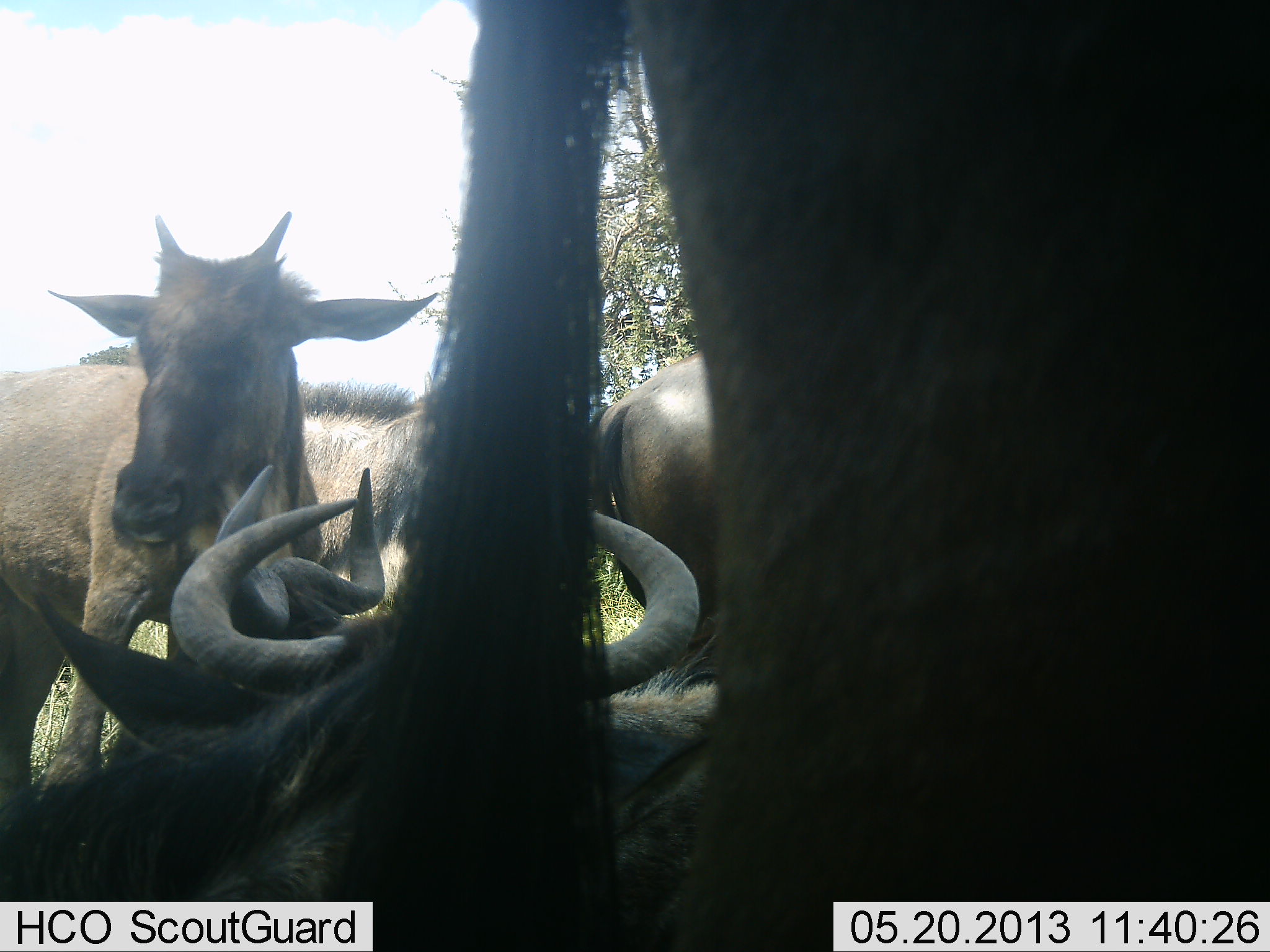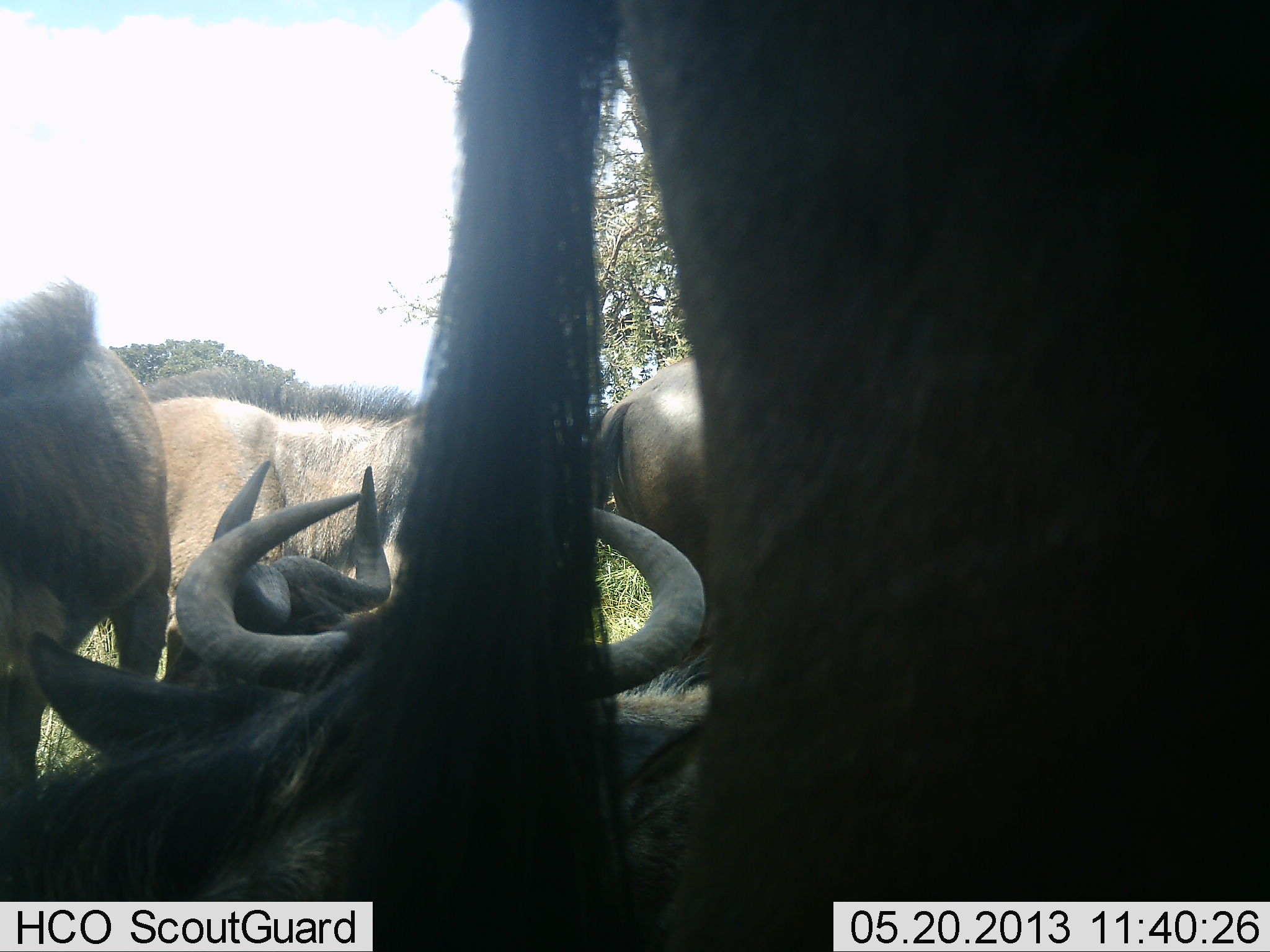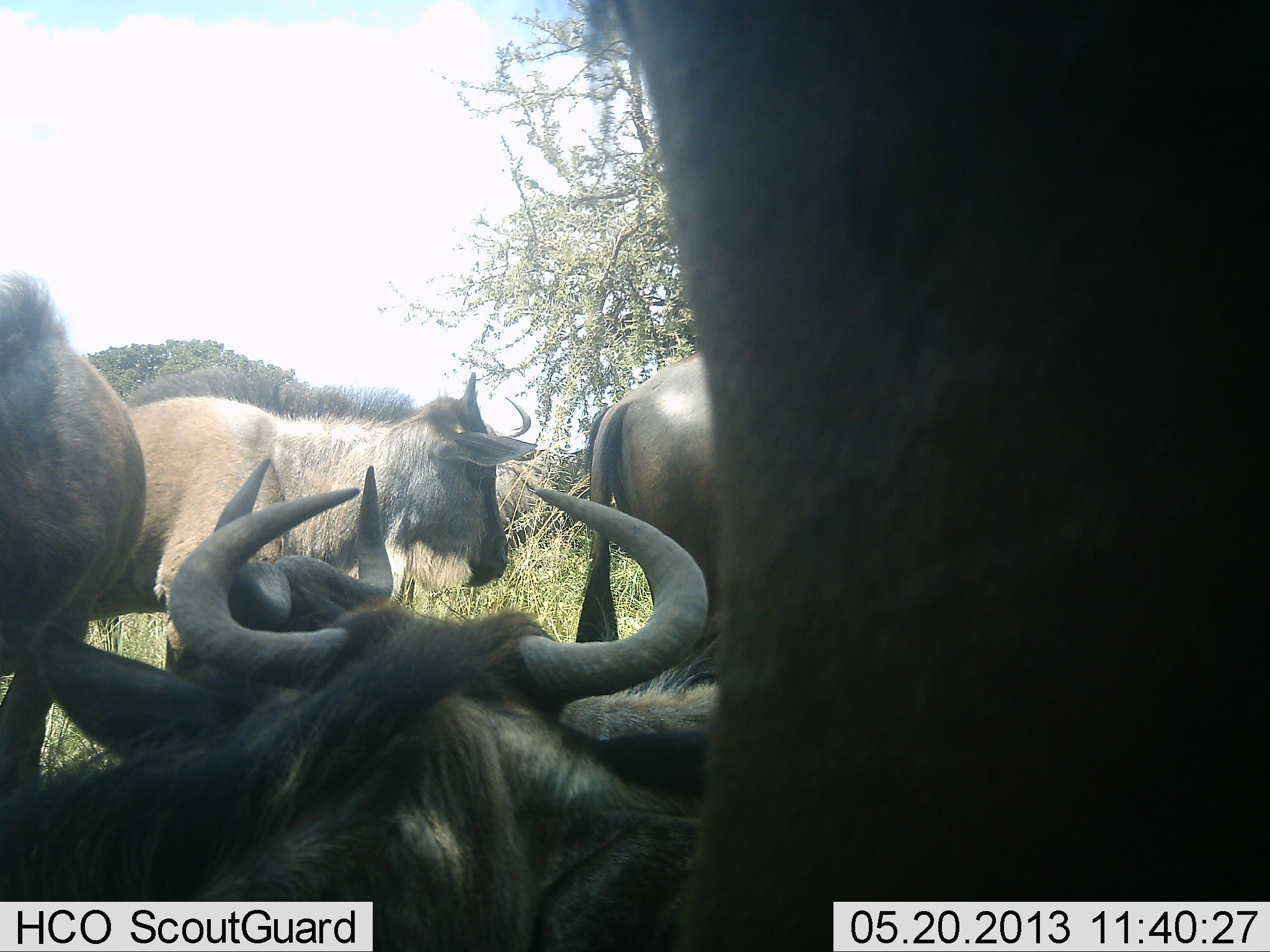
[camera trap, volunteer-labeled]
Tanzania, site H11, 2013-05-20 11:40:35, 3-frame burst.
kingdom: Animalia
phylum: Chordata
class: Mammalia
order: Artiodactyla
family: Bovidae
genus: Connochaetes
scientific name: Connochaetes taurinus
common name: blue wildebeest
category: wildebeest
Wildebeest (blue wildebeest) (Connochaetes taurinus), count 6. Behavior (volunteer vote fractions): standing 79%, resting 92%, moving 8%, interacting 8%. Young present (vote fraction): 25%. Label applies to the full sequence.